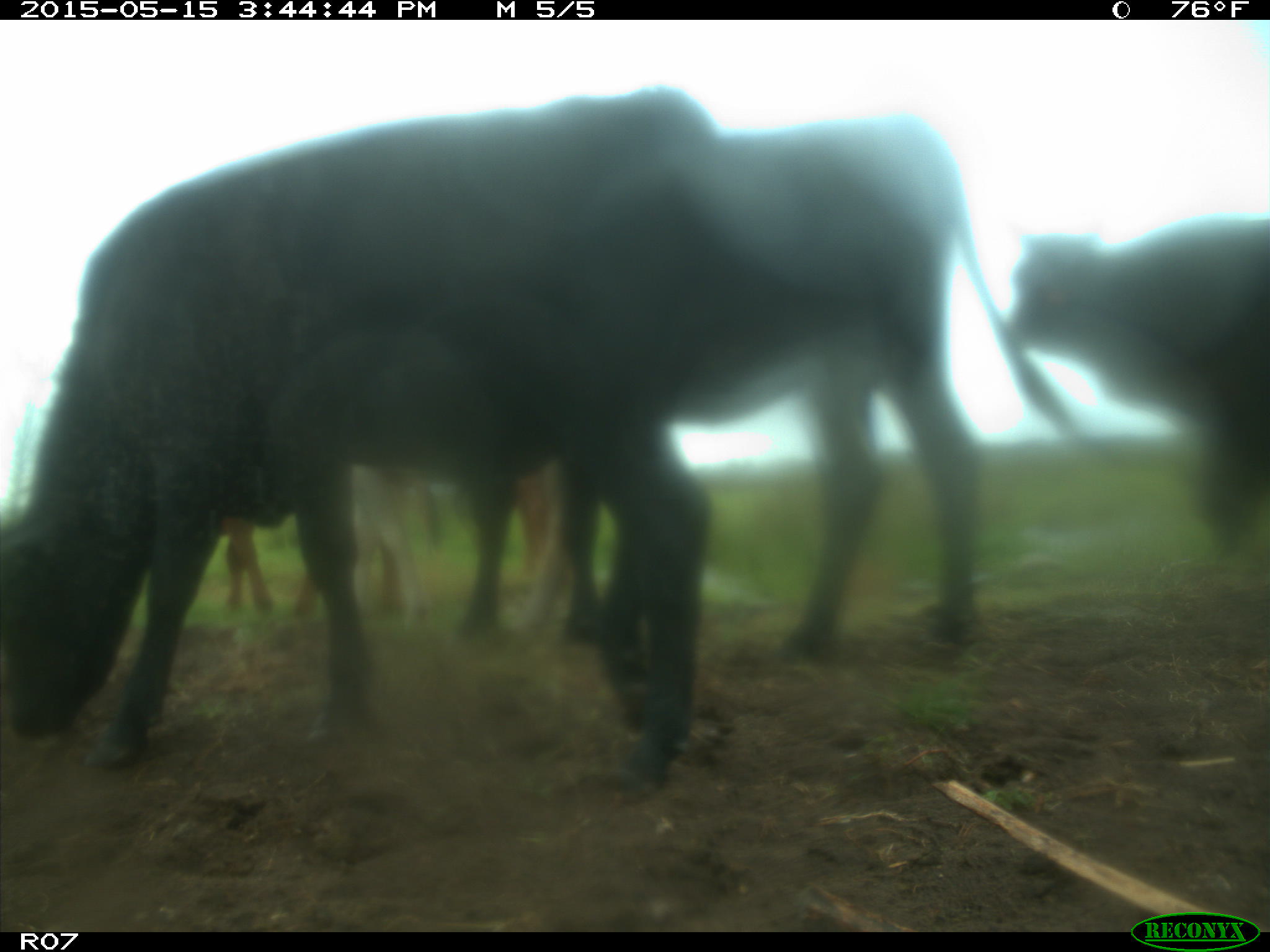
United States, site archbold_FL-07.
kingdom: Animalia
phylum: Chordata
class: Mammalia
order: Artiodactyla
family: Bovidae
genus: Bos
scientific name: Bos taurus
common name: domestic cow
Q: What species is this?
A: Bos taurus (domestic cow).